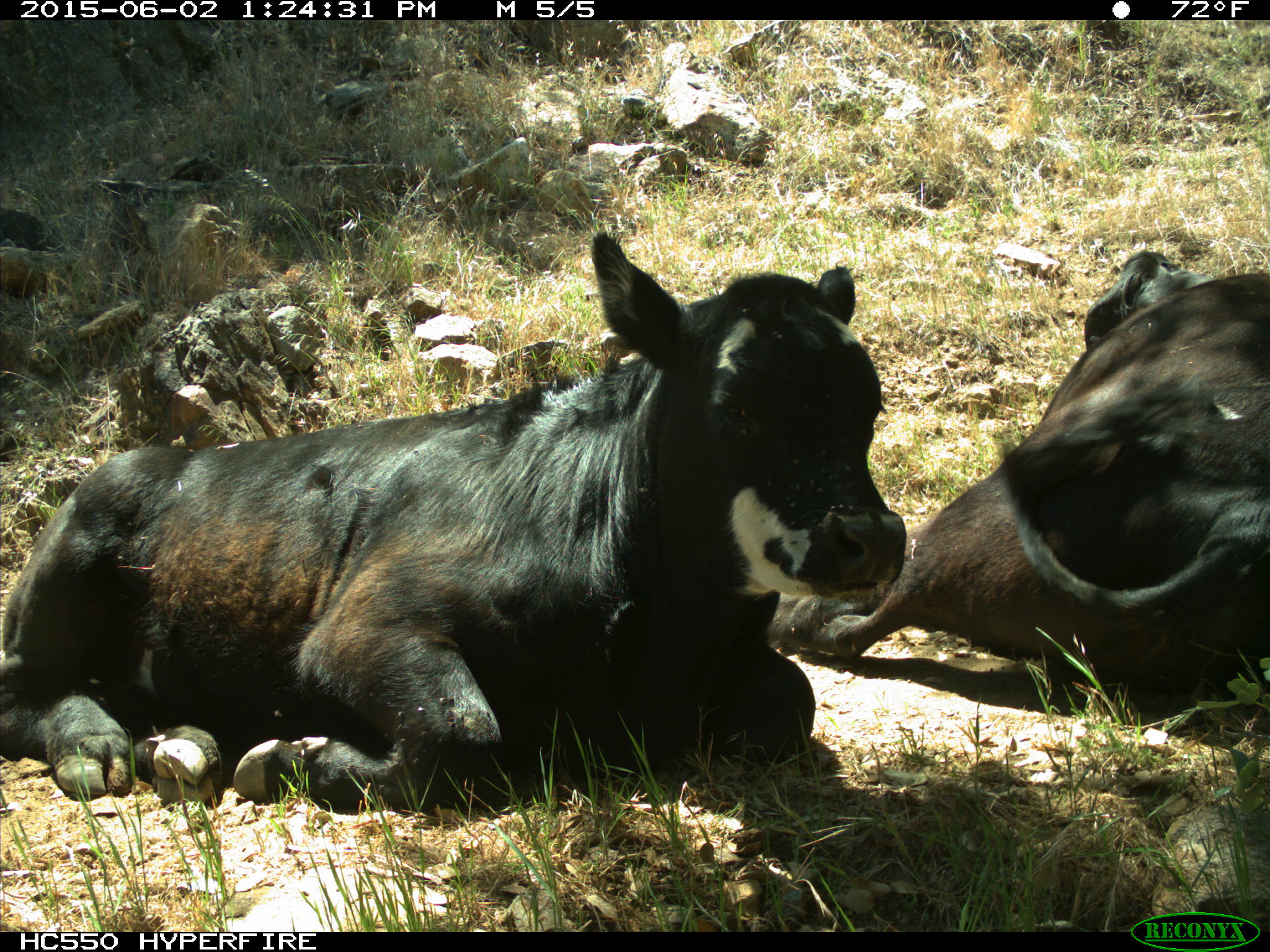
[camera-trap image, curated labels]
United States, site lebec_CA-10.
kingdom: Animalia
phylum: Chordata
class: Mammalia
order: Artiodactyla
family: Bovidae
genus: Bos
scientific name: Bos taurus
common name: domestic cow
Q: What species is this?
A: Bos taurus (domestic cow).